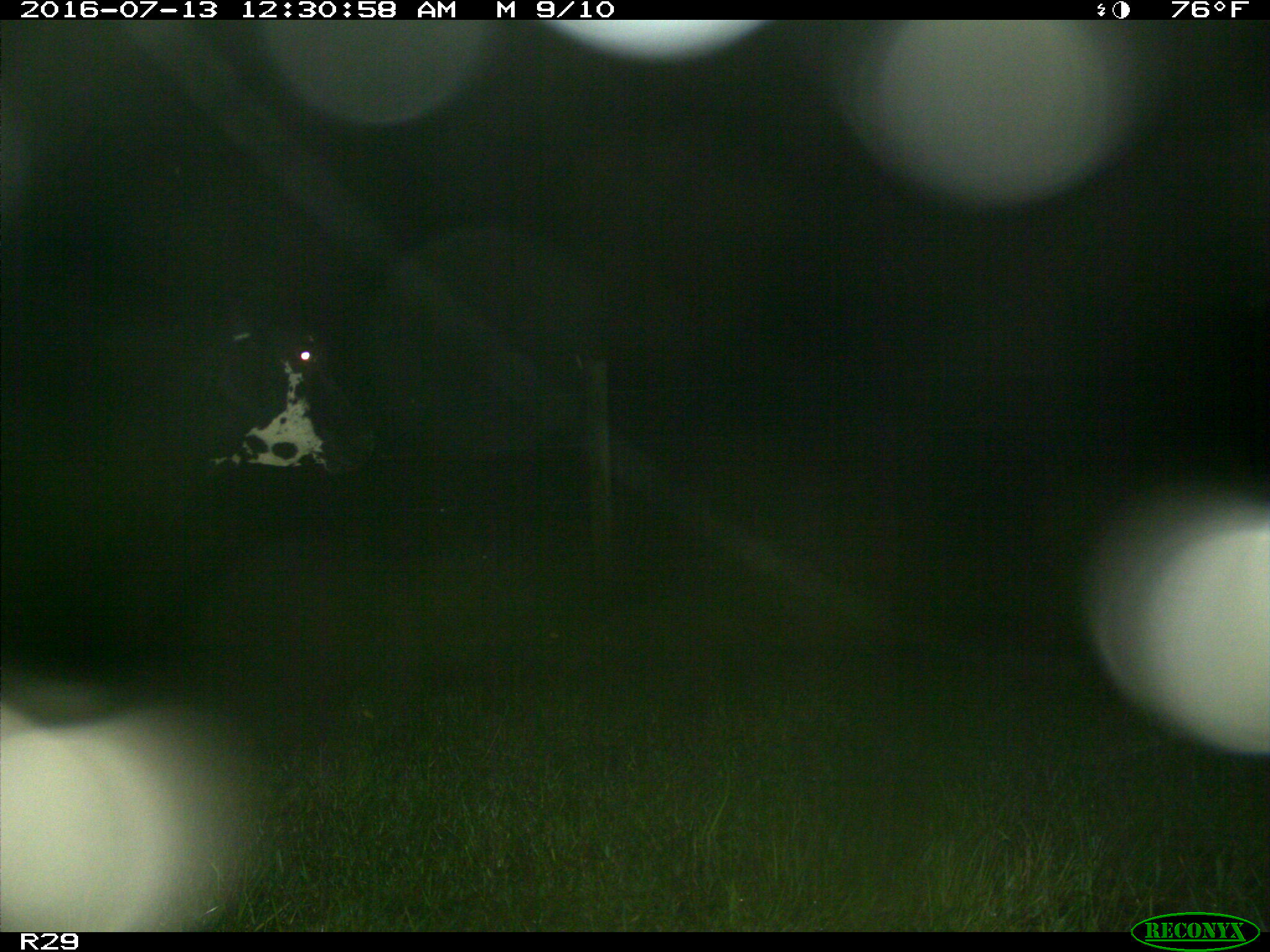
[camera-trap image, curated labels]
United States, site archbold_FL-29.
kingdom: Animalia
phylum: Chordata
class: Mammalia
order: Artiodactyla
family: Bovidae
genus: Bos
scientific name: Bos taurus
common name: domestic cow